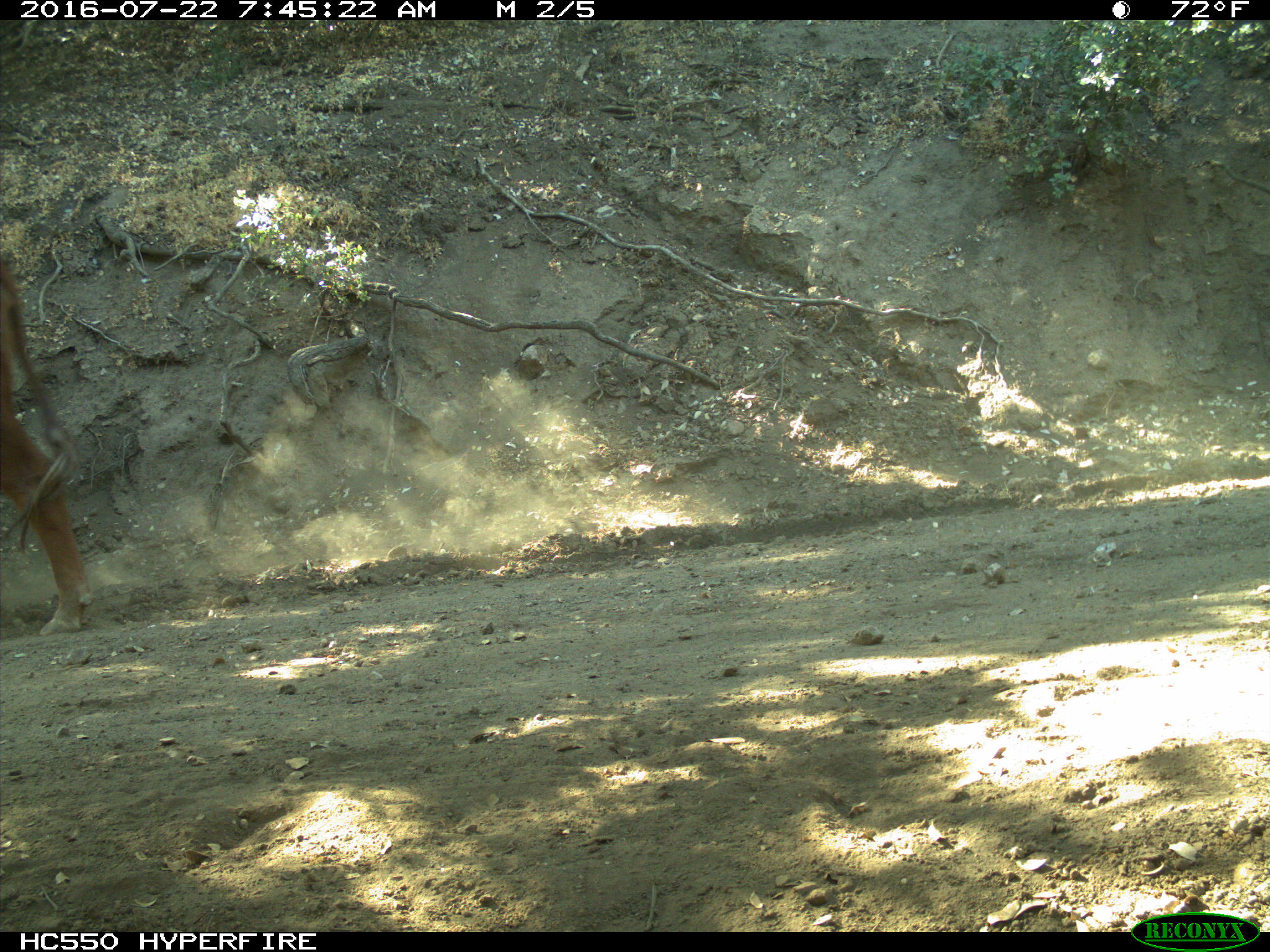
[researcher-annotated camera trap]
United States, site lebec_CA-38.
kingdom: Animalia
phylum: Chordata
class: Mammalia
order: Artiodactyla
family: Bovidae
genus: Bos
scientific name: Bos taurus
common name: domestic cow